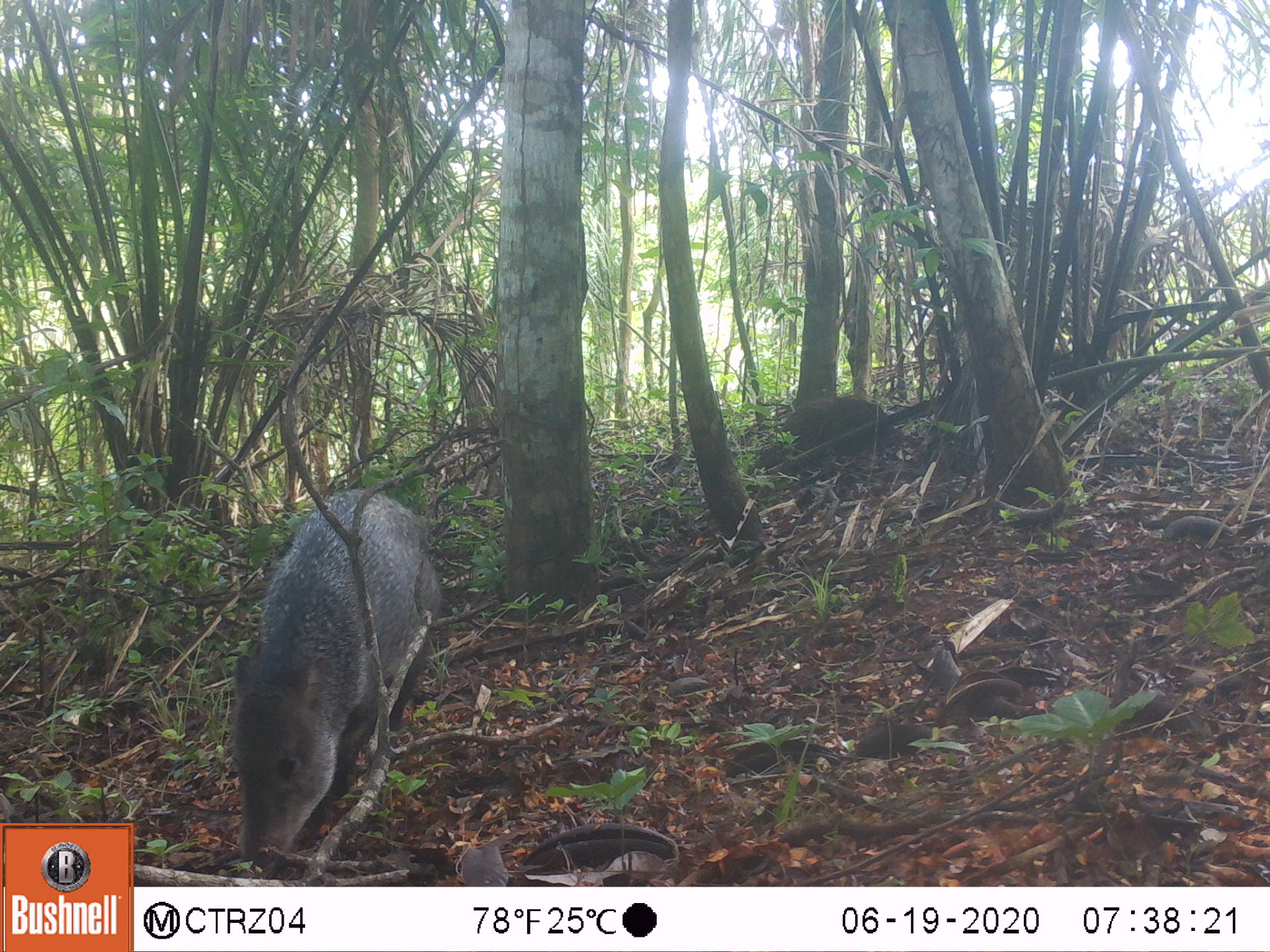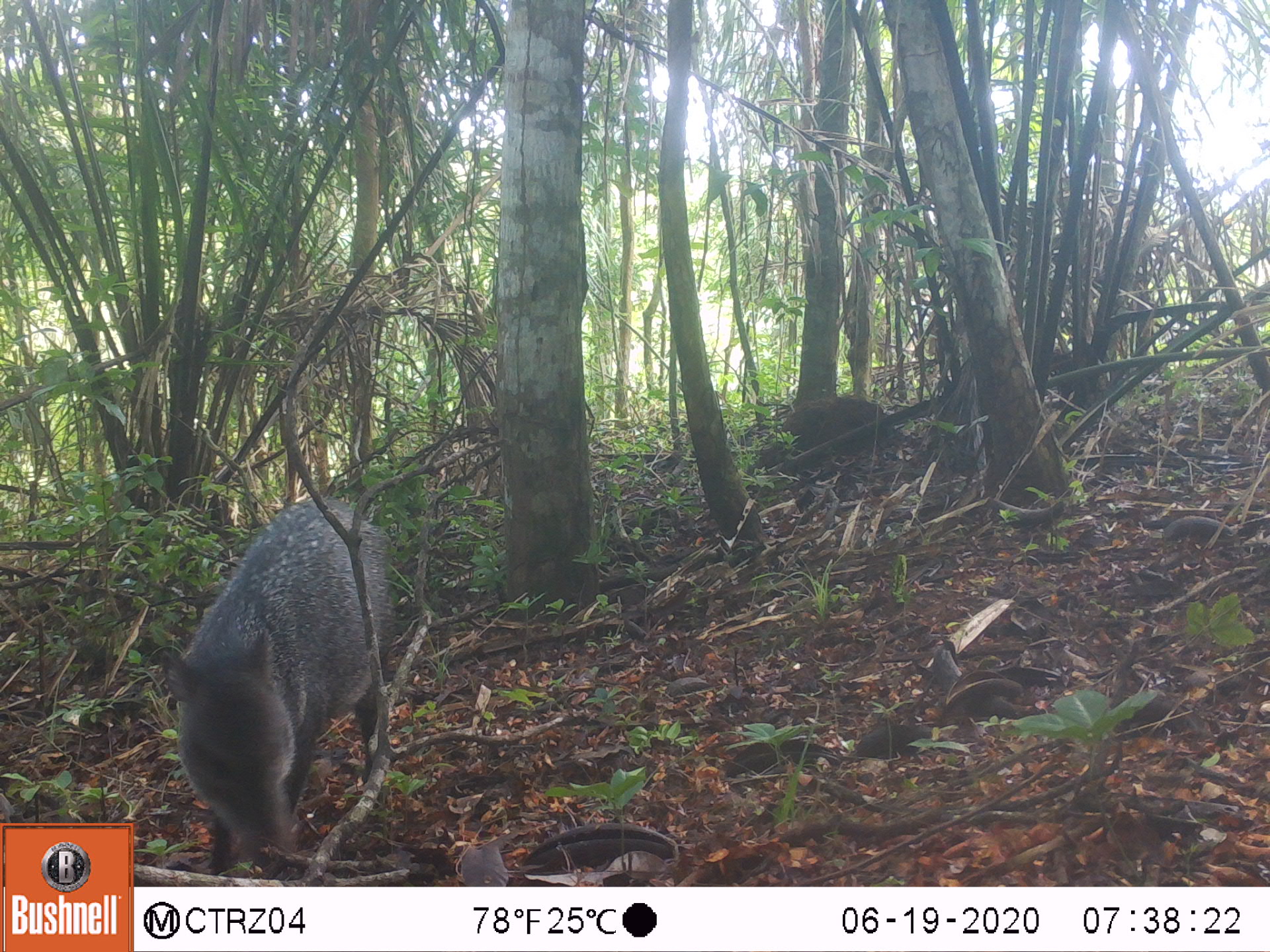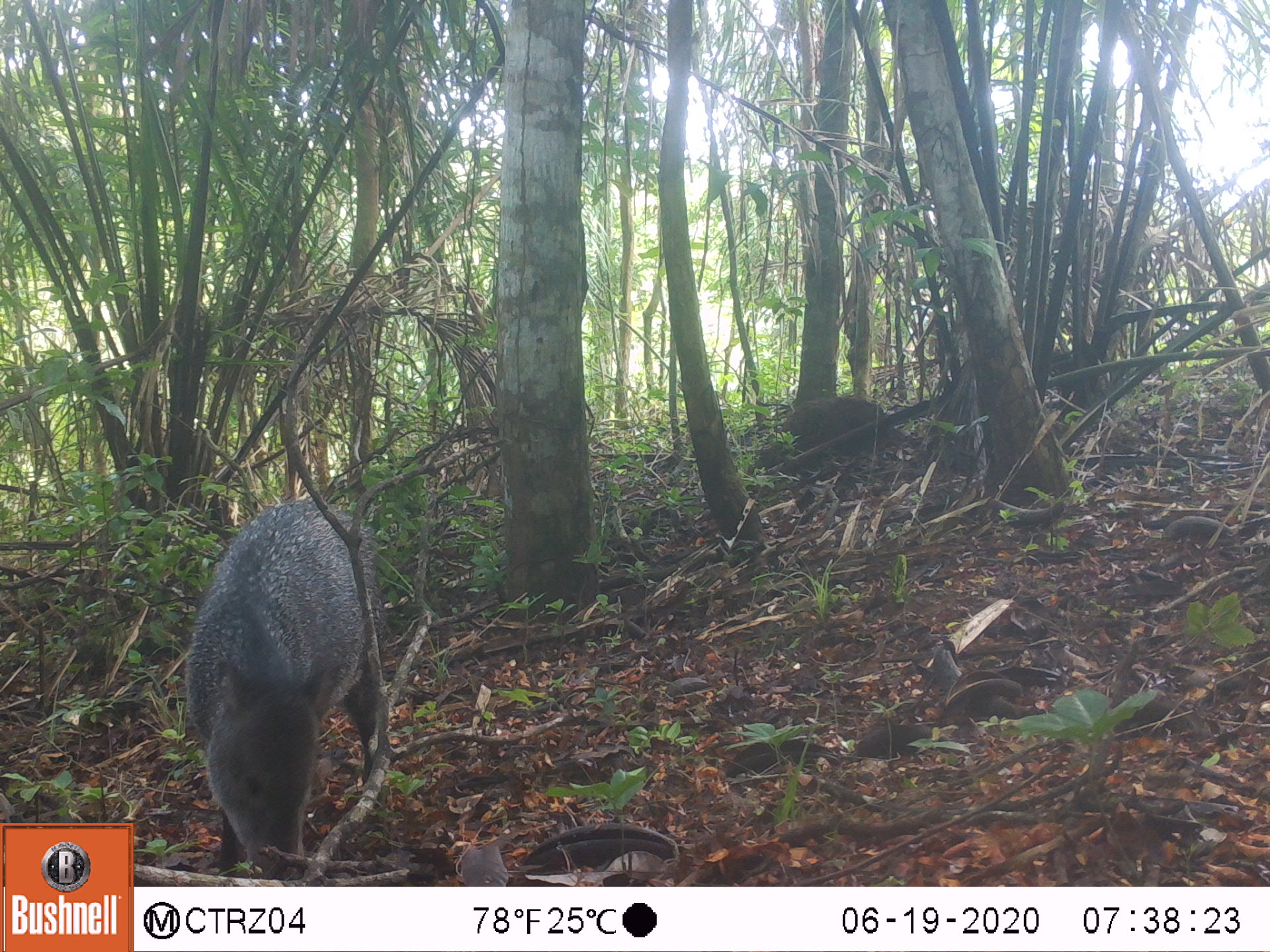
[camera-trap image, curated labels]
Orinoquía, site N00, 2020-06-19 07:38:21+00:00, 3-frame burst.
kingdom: Animalia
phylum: Chordata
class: Mammalia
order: Artiodactyla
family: Tayassuidae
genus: Pecari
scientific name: Pecari tajacu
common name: collared peccary